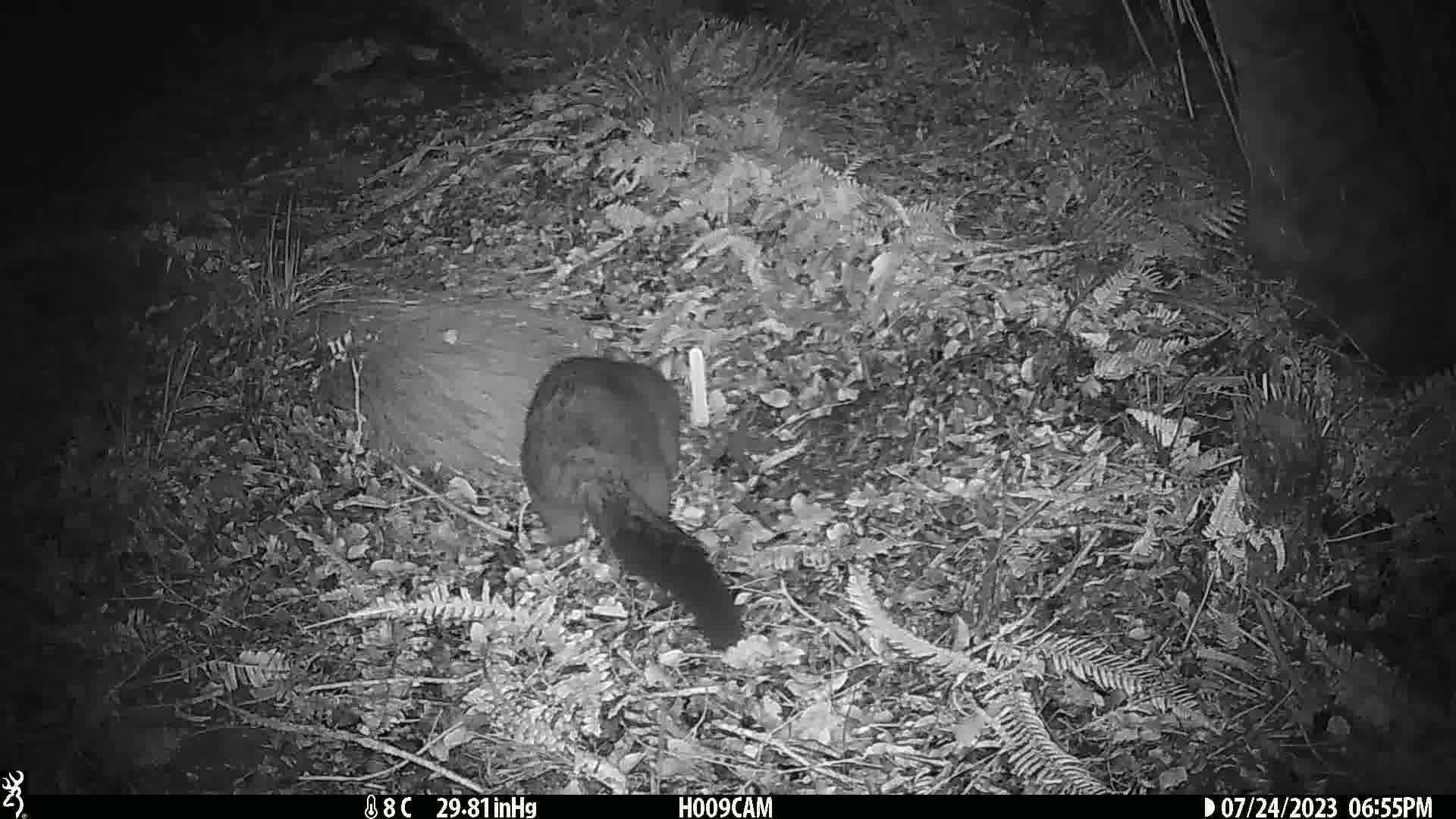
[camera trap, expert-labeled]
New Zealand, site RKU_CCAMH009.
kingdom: Animalia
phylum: Chordata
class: Mammalia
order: Diprotodontia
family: Phalangeridae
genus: Trichosurus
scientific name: Trichosurus vulpecula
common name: common brushtail possum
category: possum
Possum (common brushtail possum) (Trichosurus vulpecula).